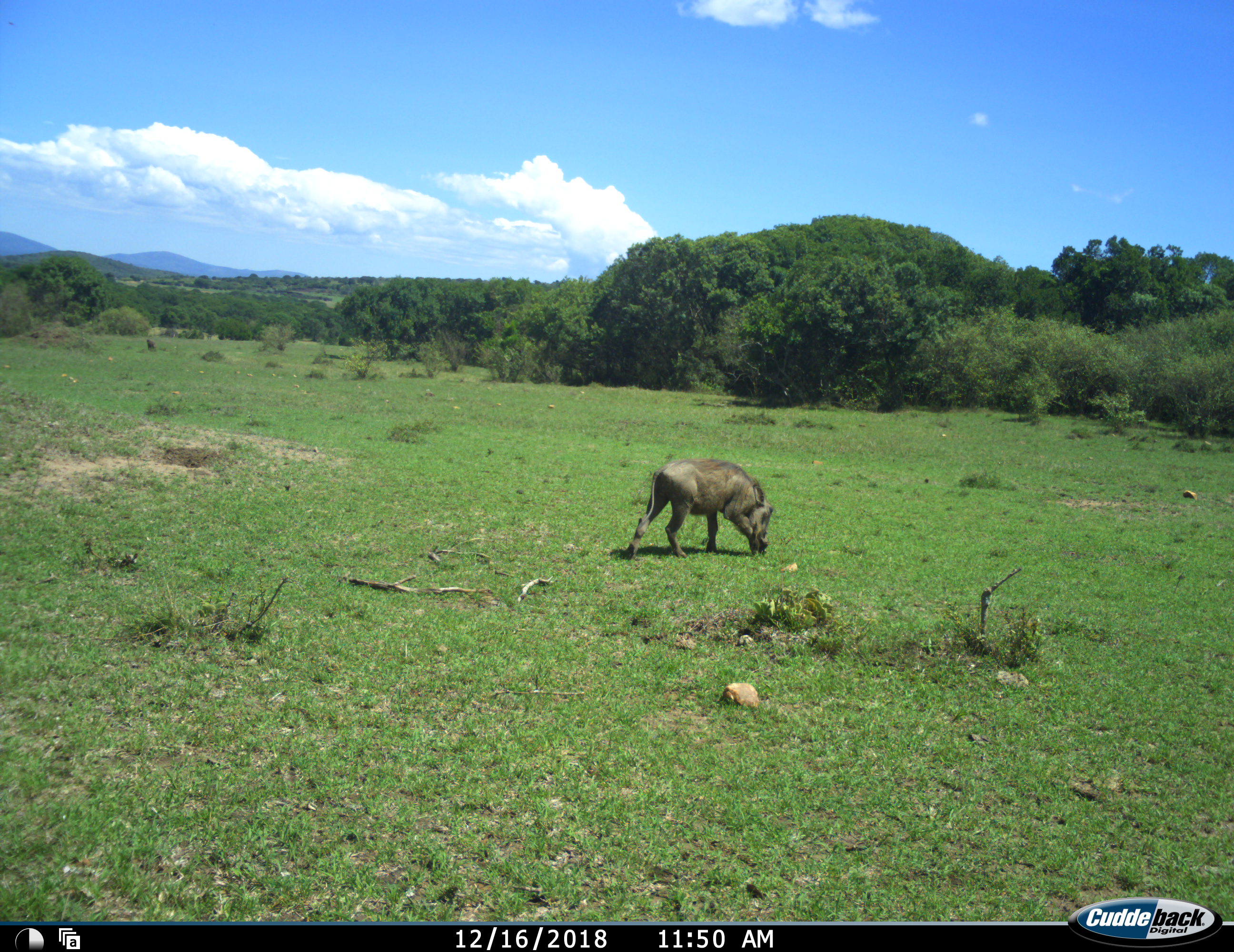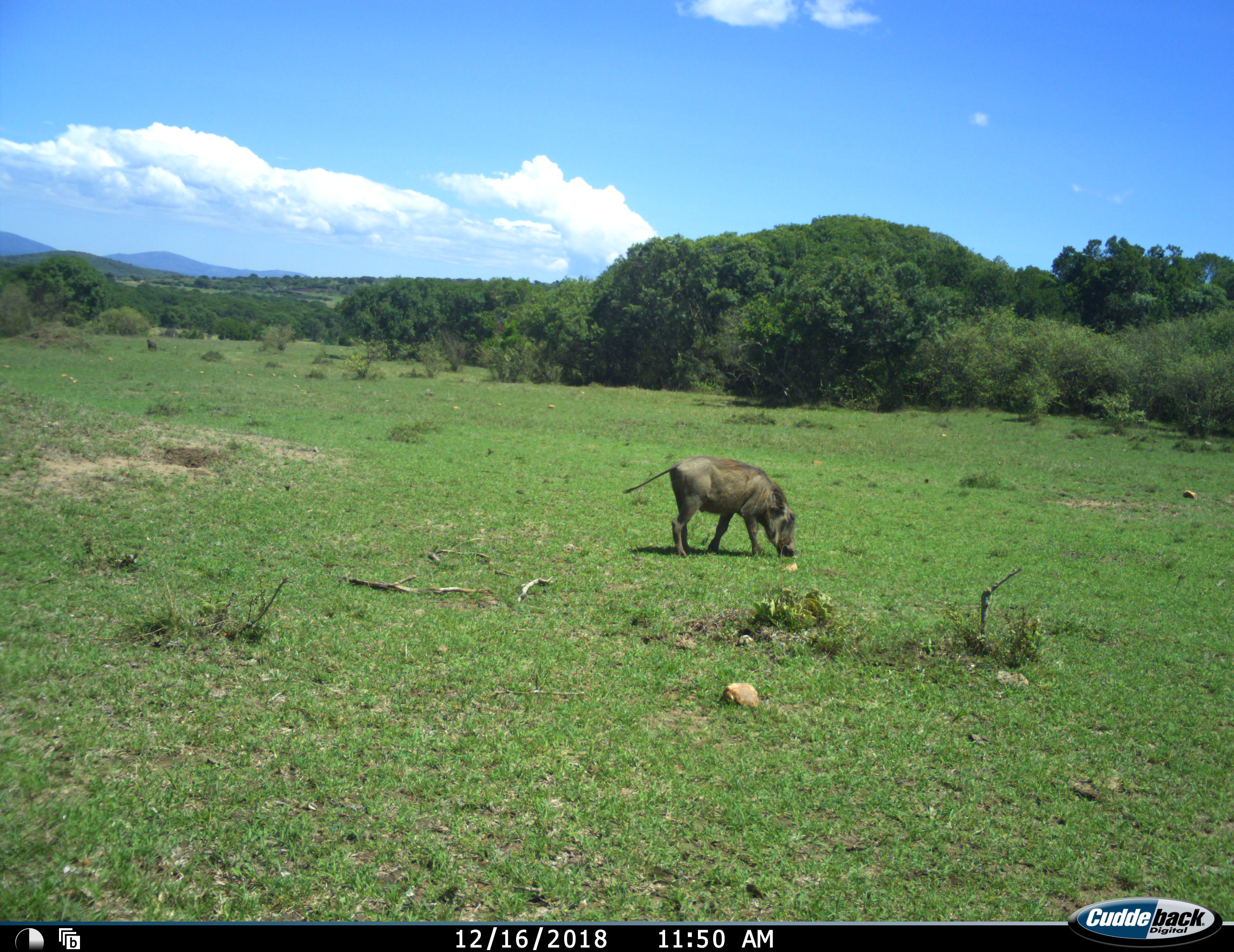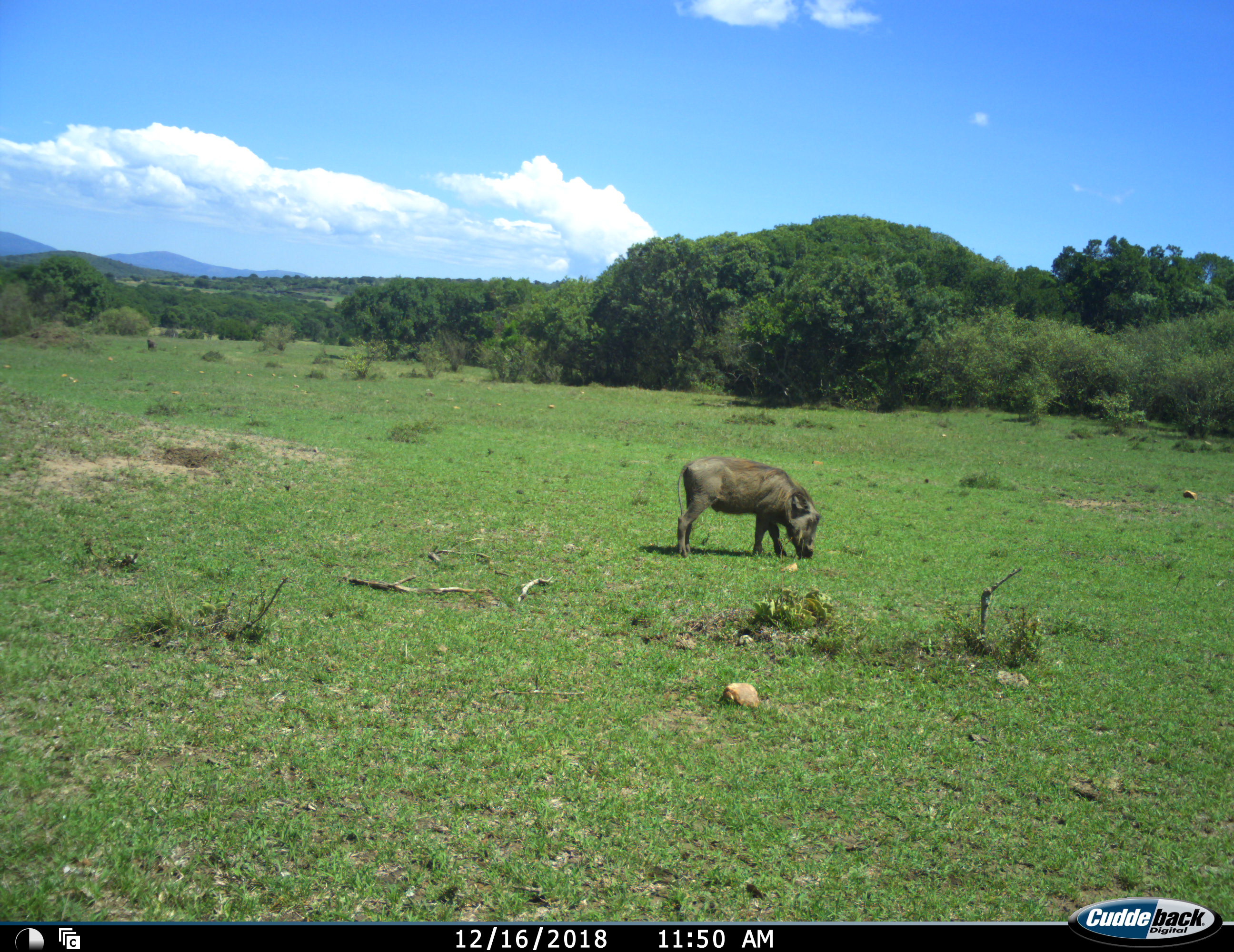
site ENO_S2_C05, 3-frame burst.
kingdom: Animalia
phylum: Chordata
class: Mammalia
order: Artiodactyla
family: Suidae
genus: Phacochoerus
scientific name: Phacochoerus africanus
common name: warthog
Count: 1.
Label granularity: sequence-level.